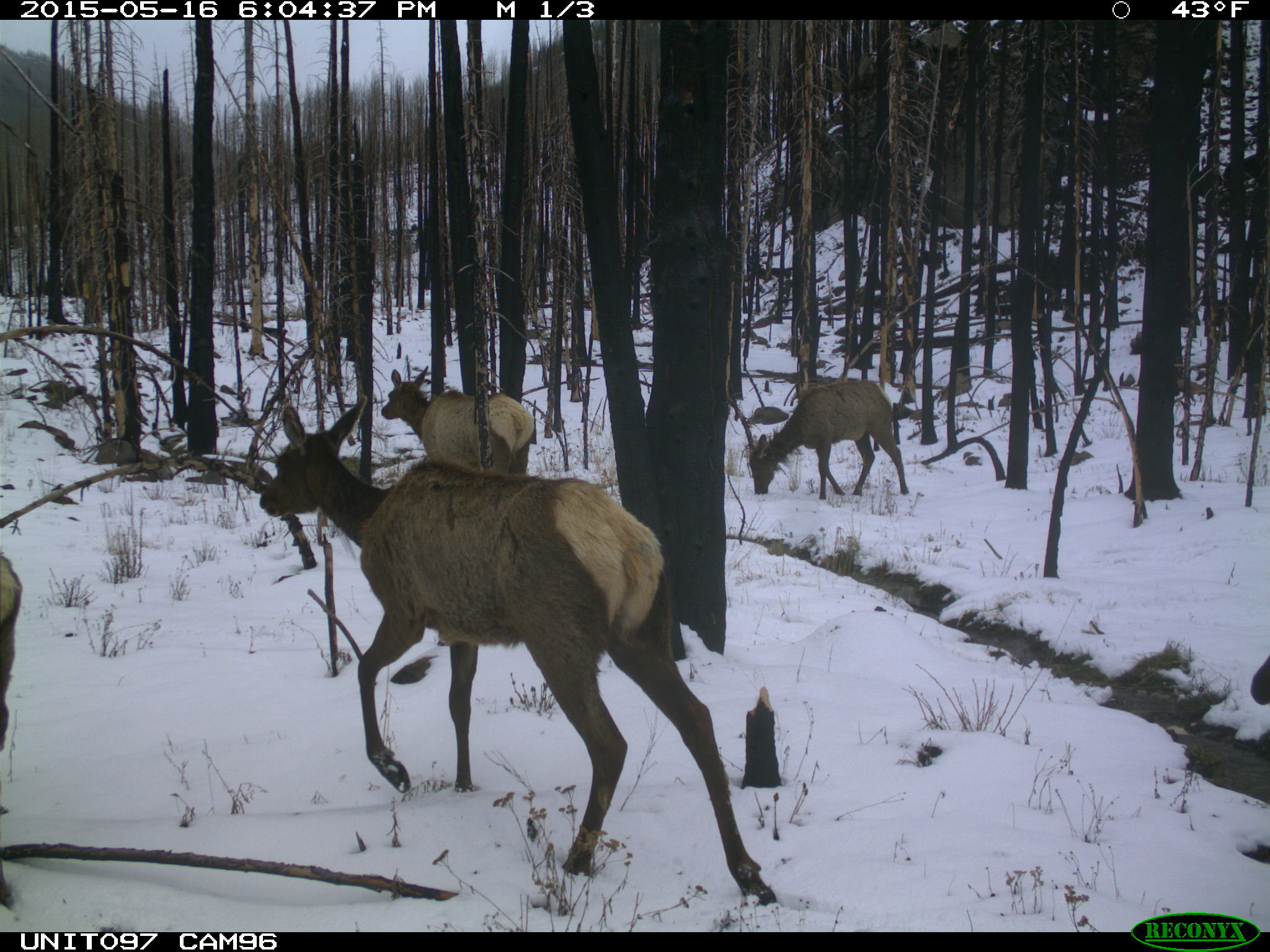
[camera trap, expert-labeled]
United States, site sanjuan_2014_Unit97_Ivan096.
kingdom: Animalia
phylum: Chordata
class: Mammalia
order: Artiodactyla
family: Cervidae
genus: Cervus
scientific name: Cervus elaphus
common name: red deer